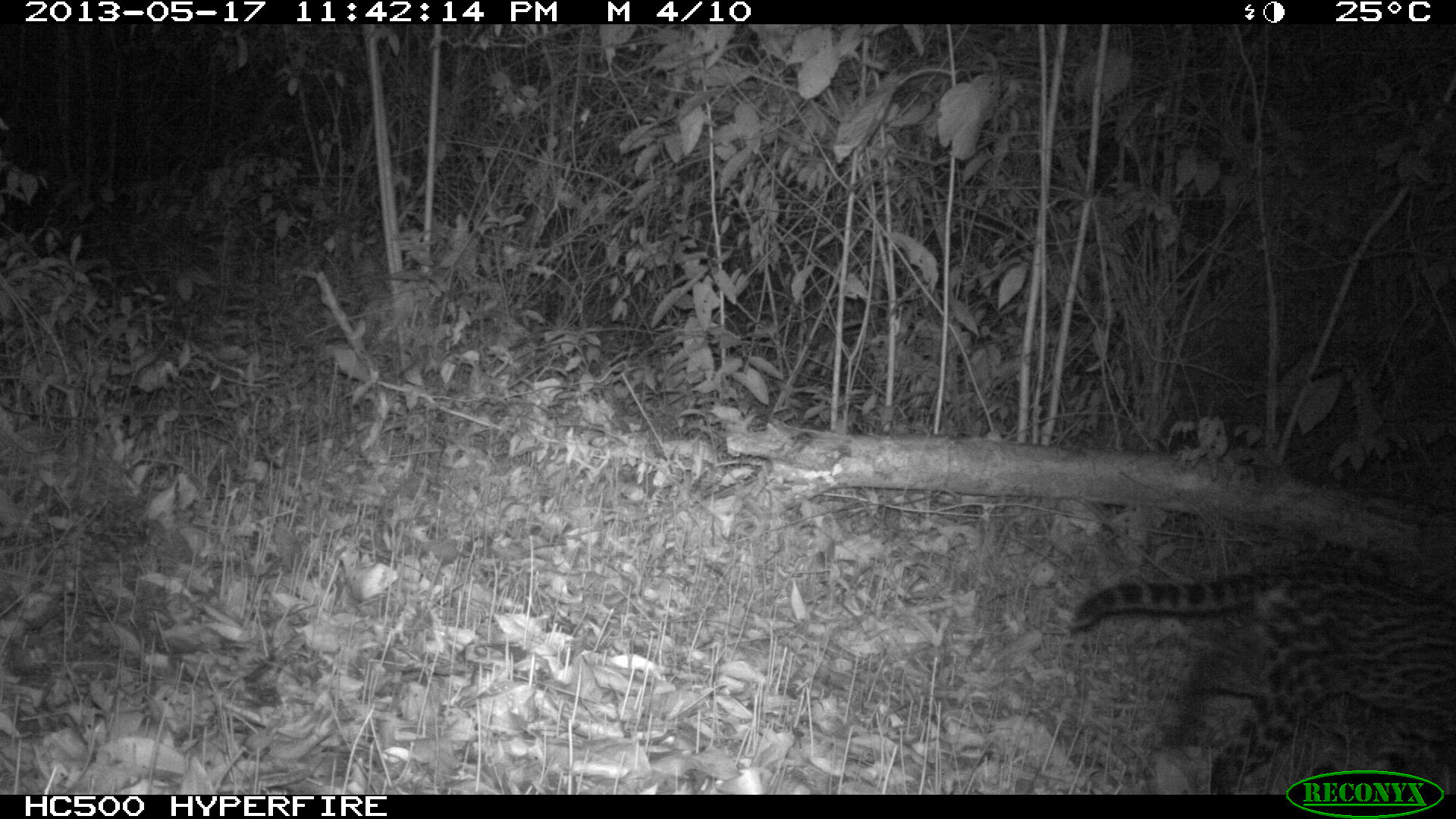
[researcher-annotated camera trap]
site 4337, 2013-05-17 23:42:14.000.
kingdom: Animalia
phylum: Chordata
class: Mammalia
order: Carnivora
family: Felidae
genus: Leopardus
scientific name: Leopardus pardalis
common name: ocelot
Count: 1.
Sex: female.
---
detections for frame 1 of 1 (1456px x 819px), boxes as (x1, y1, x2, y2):
leopardus pardalis: (1069, 557, 1456, 795)